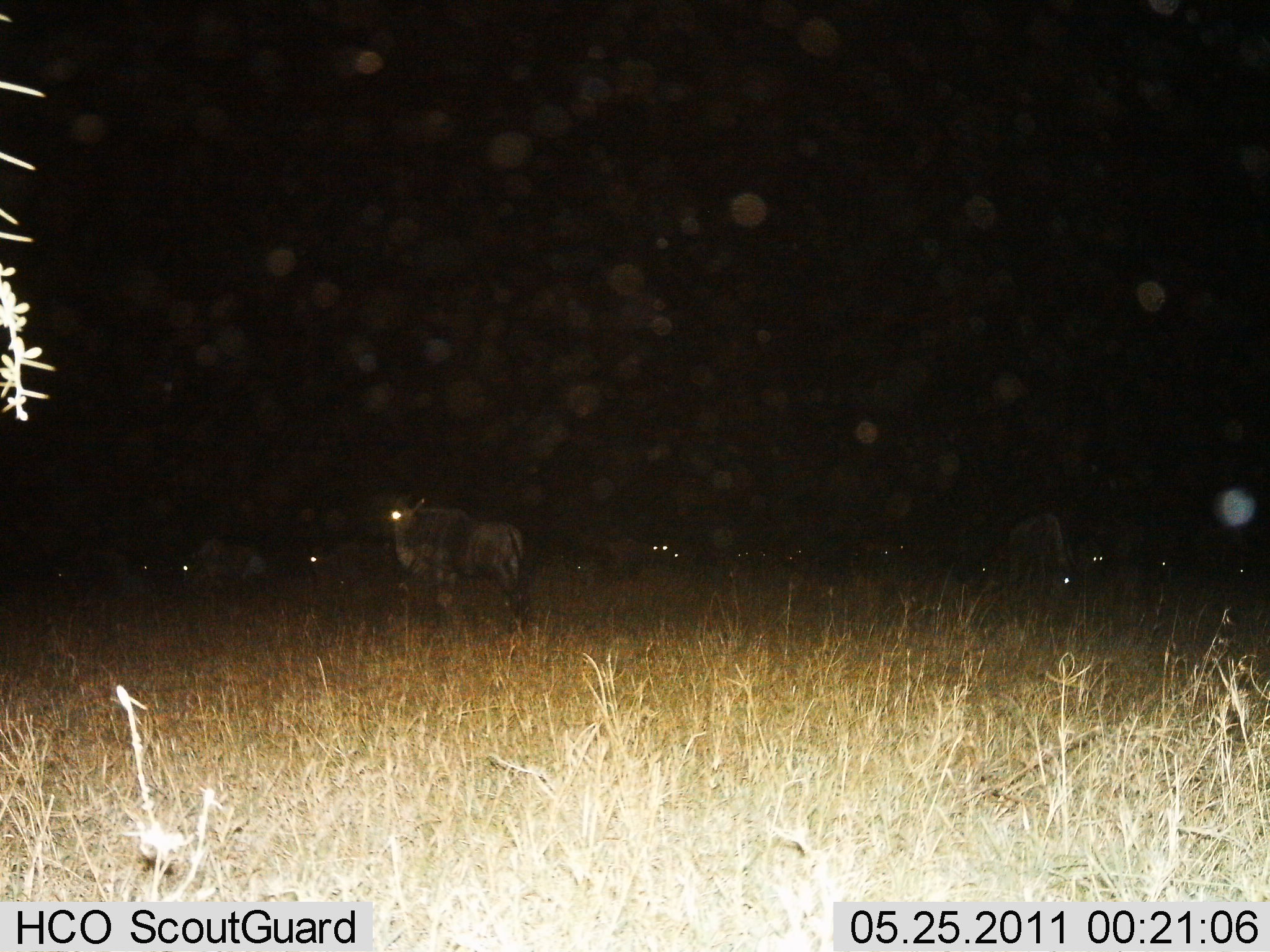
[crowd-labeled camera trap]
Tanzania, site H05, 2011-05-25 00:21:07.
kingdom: Animalia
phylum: Chordata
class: Mammalia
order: Artiodactyla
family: Bovidae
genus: Connochaetes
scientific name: Connochaetes taurinus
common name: blue wildebeest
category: wildebeest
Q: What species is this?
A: Wildebeest (blue wildebeest) (Connochaetes taurinus).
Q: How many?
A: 11-50.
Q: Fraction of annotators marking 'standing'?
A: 70%.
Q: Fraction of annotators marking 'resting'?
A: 20%.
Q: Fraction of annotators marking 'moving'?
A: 10%.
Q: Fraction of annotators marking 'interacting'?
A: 0%.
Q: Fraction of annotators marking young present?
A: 0%.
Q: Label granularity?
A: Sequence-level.